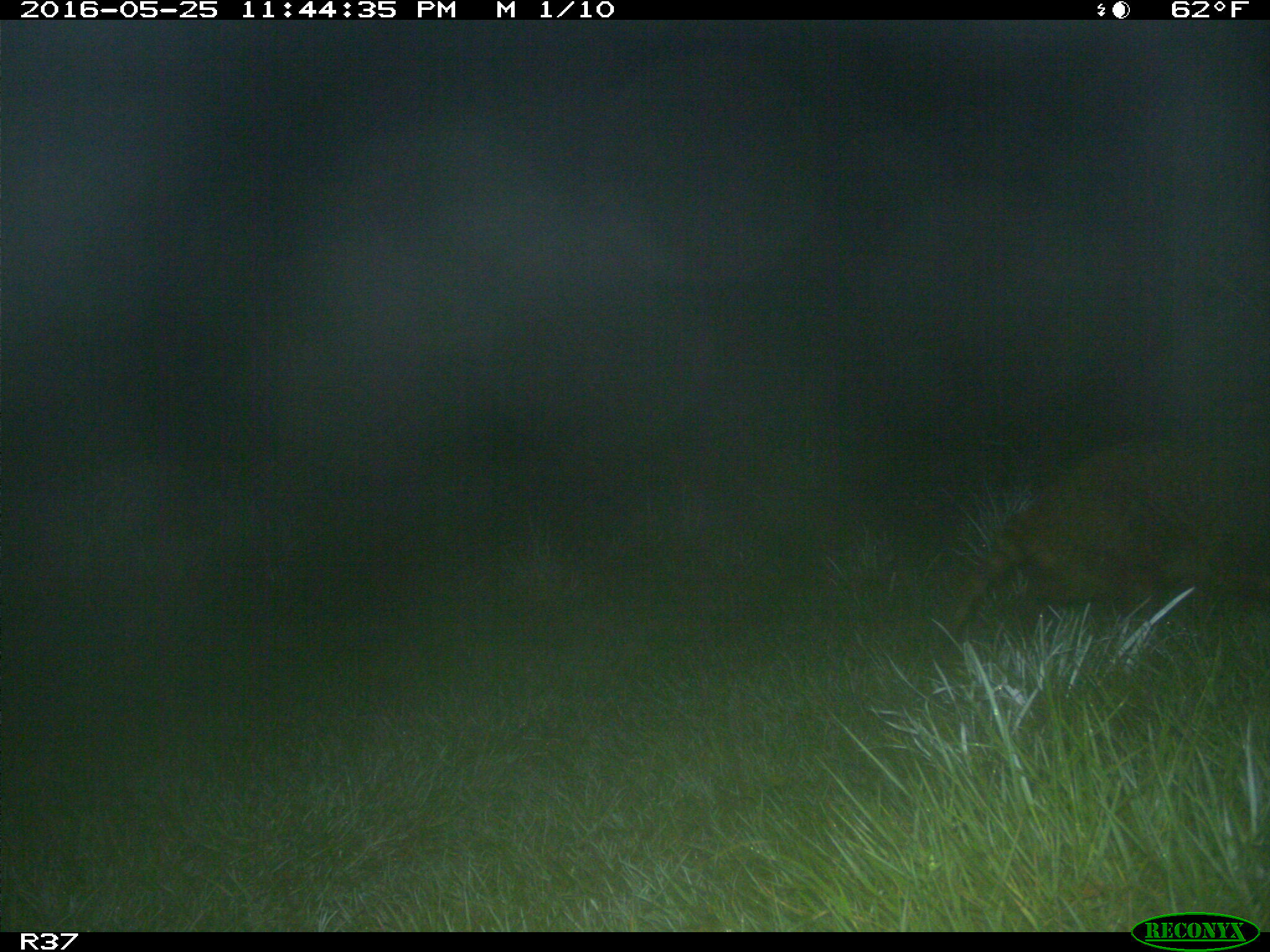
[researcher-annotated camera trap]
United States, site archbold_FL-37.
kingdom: Animalia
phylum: Chordata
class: Mammalia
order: Carnivora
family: Procyonidae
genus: Procyon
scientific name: Procyon lotor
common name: common raccoon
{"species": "Procyon lotor (common raccoon)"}